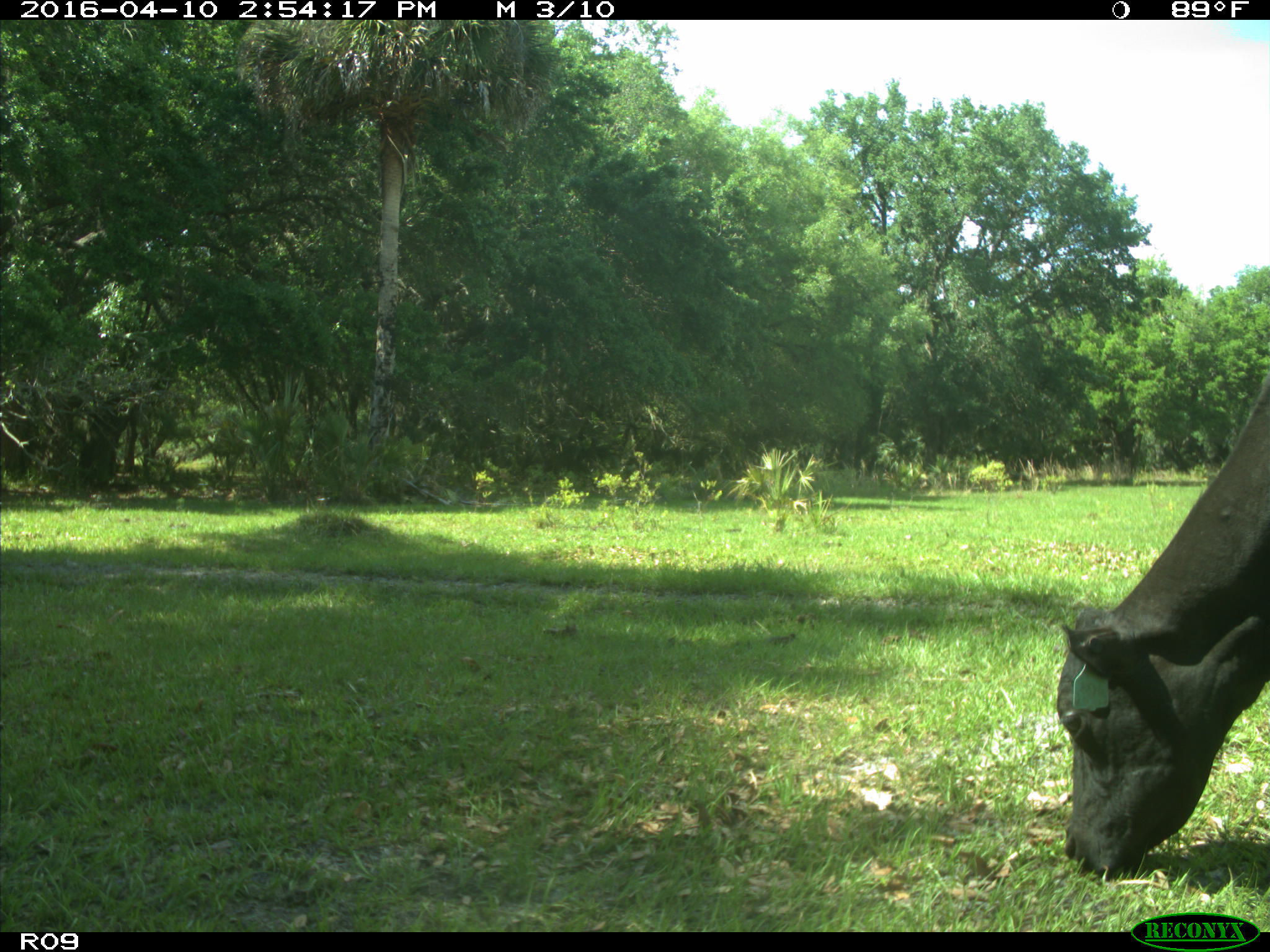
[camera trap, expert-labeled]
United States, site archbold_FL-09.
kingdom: Animalia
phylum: Chordata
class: Mammalia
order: Artiodactyla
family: Bovidae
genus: Bos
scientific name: Bos taurus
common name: domestic cow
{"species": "Bos taurus (domestic cow)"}